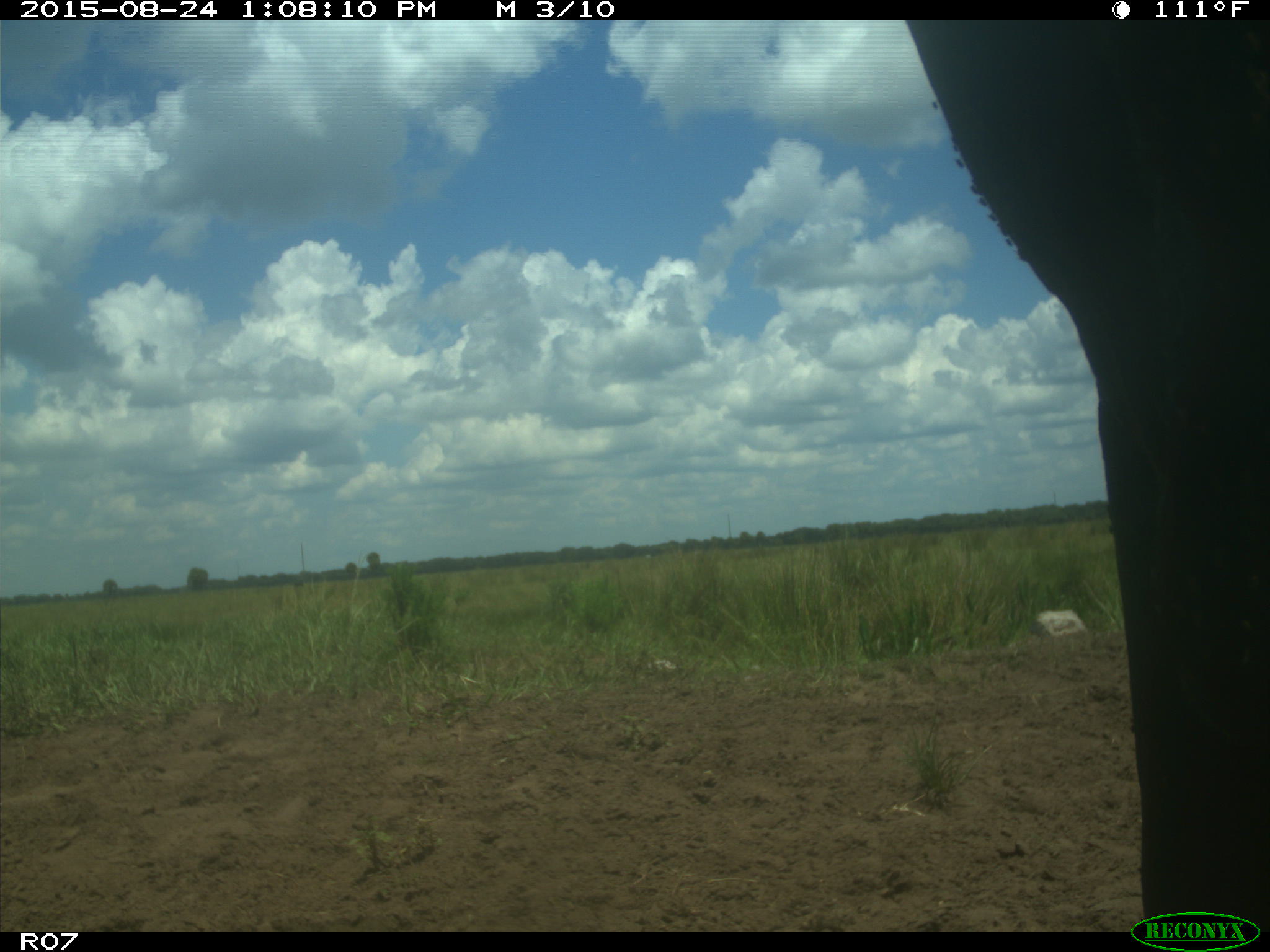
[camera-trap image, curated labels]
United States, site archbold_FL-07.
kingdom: Animalia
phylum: Chordata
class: Mammalia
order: Artiodactyla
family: Bovidae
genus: Bos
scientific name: Bos taurus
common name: domestic cow